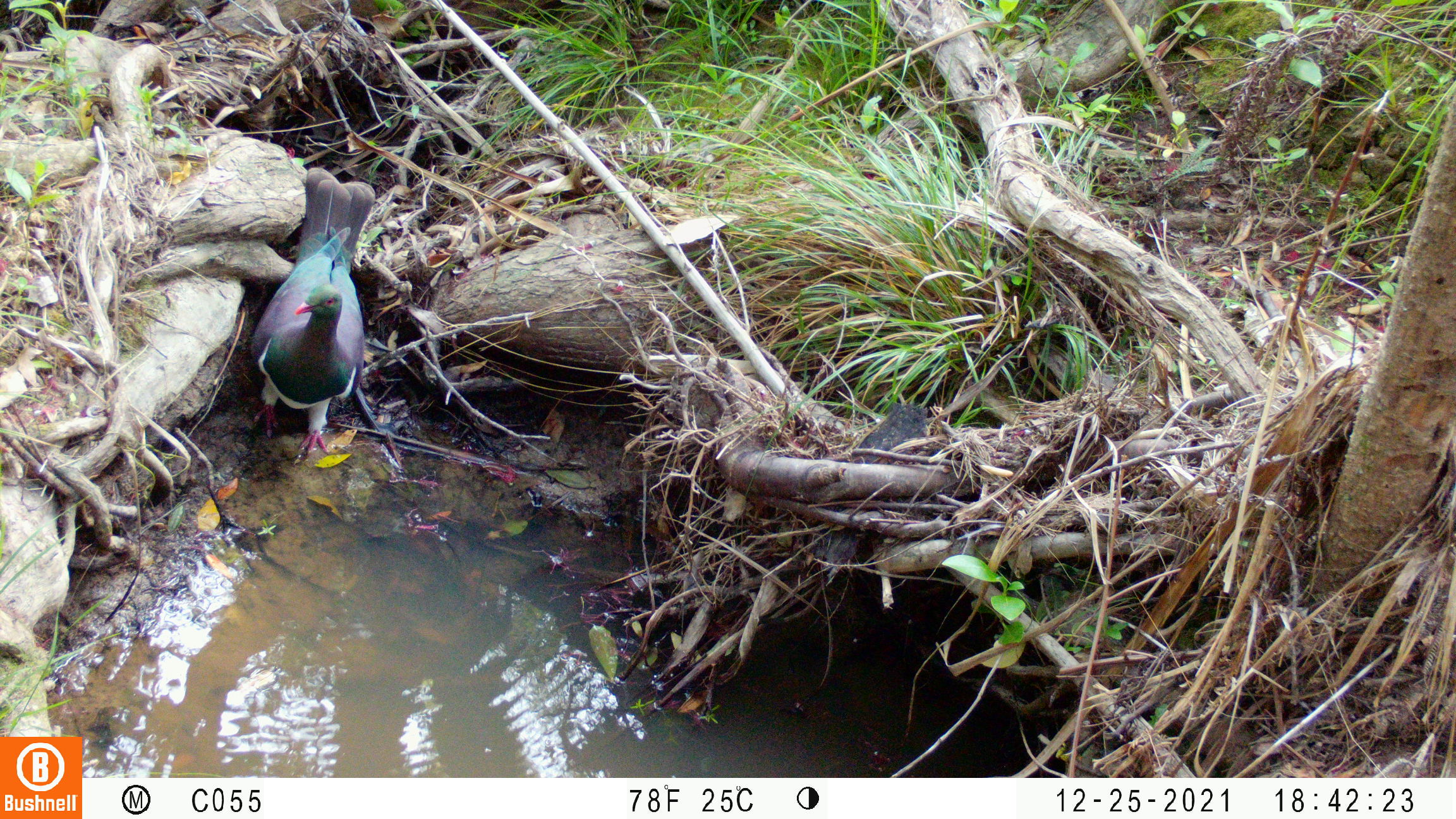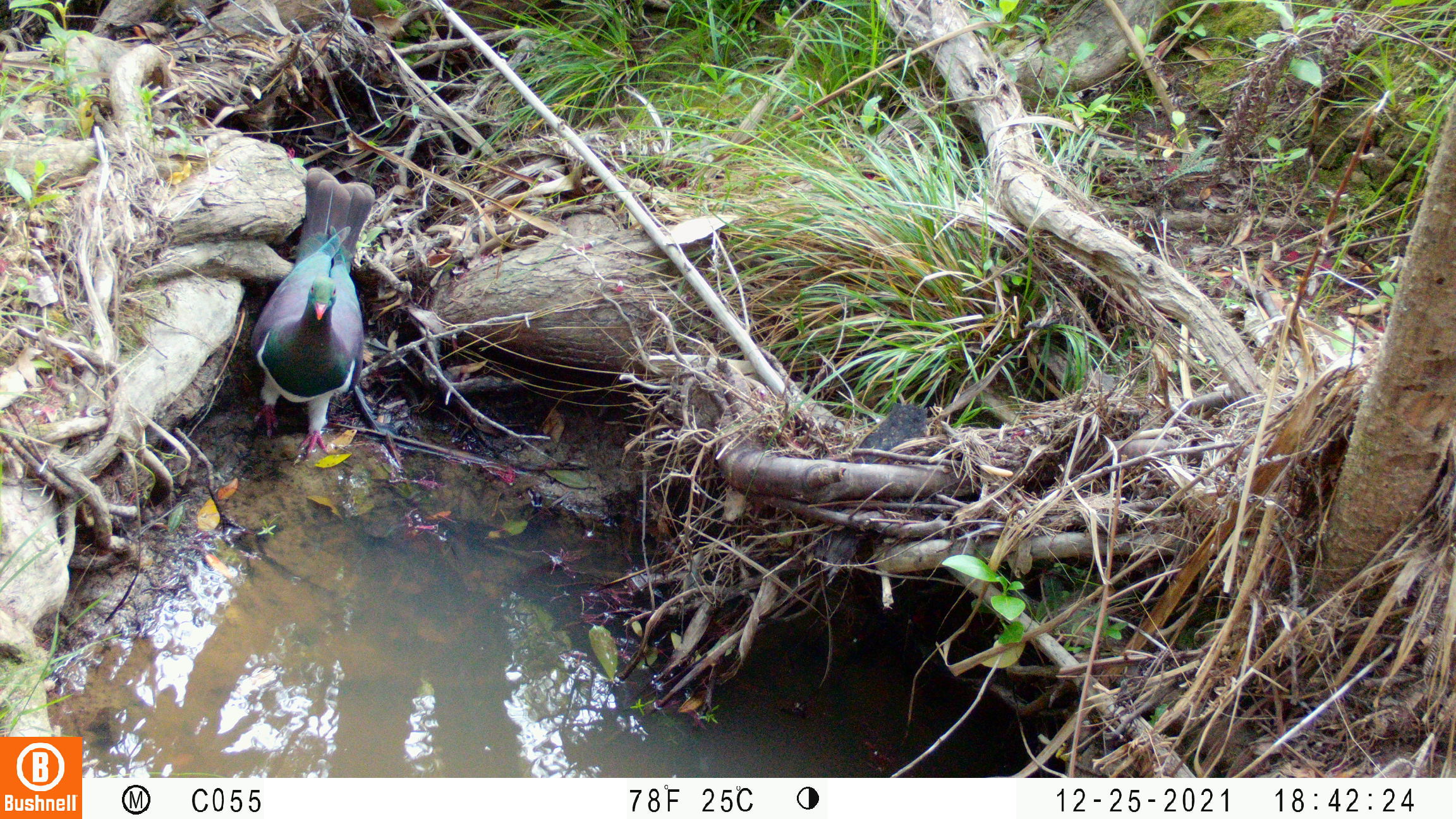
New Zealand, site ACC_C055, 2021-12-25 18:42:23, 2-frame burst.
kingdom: Animalia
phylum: Chordata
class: Aves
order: Columbiformes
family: Columbidae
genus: Hemiphaga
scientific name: Hemiphaga novaeseelandiae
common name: new zealand pigeon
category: kereru